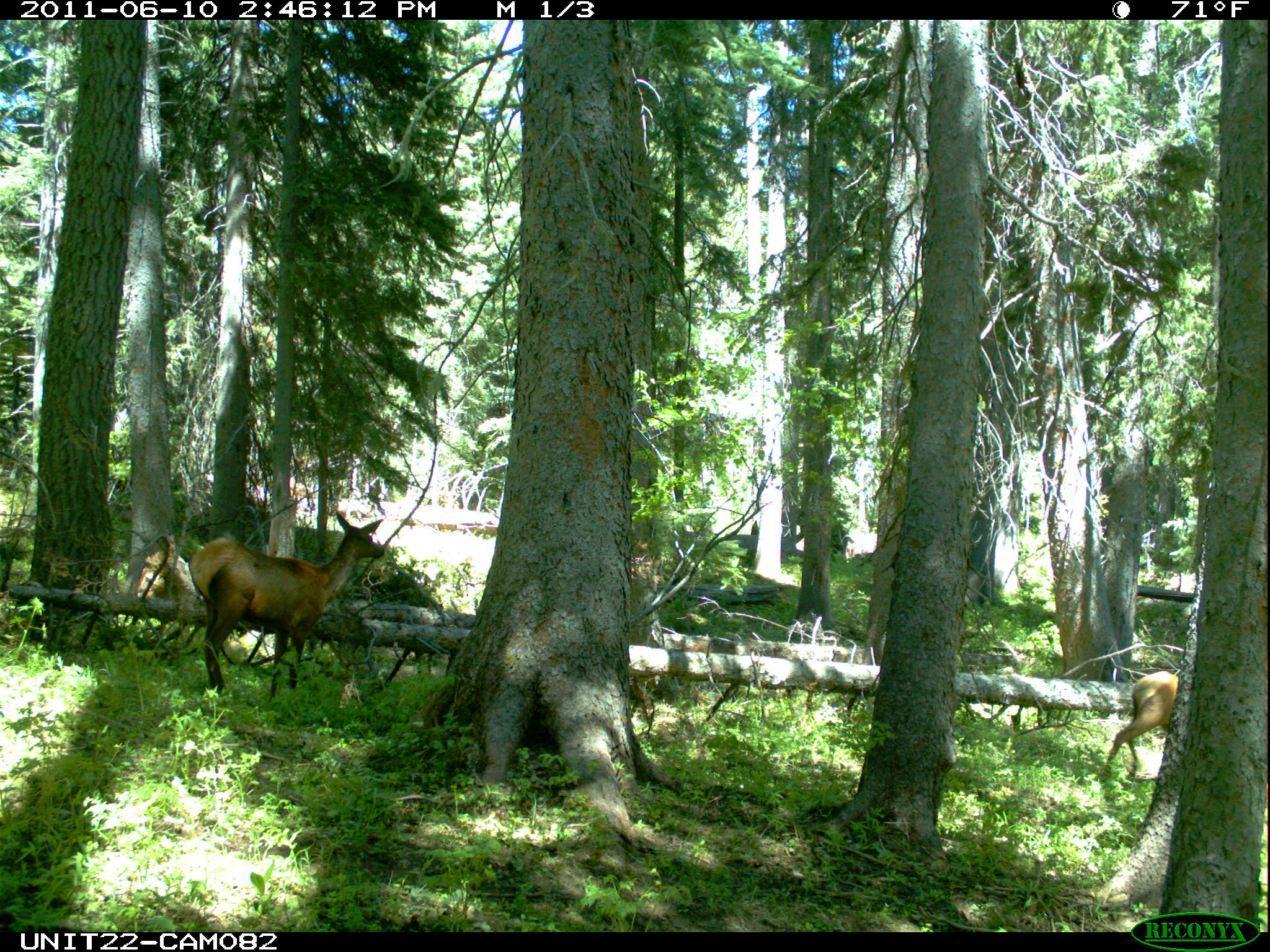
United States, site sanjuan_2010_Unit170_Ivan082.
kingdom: Animalia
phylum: Chordata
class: Mammalia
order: Artiodactyla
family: Cervidae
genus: Cervus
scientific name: Cervus elaphus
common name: red deer